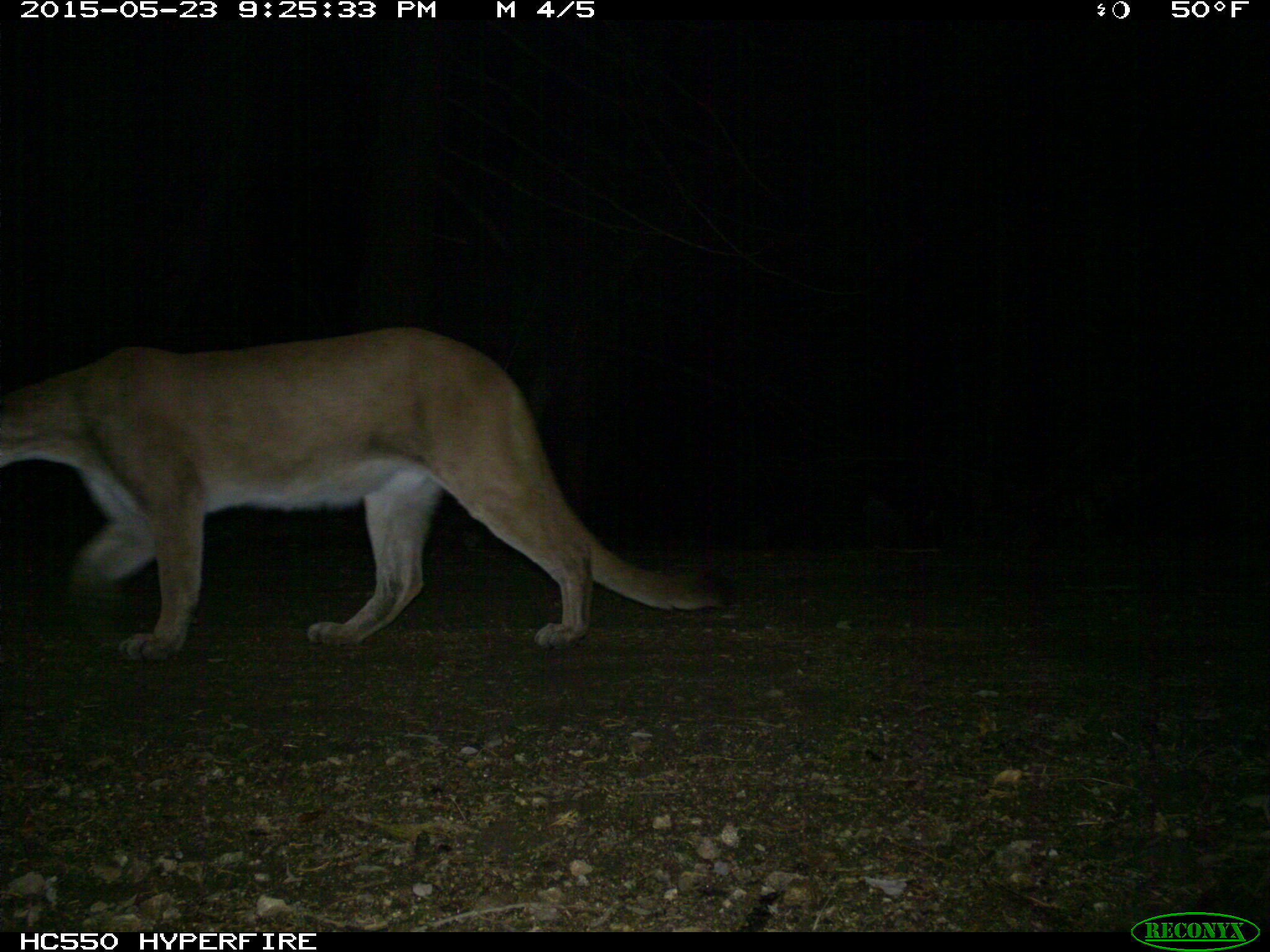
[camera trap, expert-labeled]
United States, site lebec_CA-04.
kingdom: Animalia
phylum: Chordata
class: Mammalia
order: Carnivora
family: Felidae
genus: Puma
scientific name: Puma concolor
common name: mountain lion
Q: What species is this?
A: Puma concolor (mountain lion).